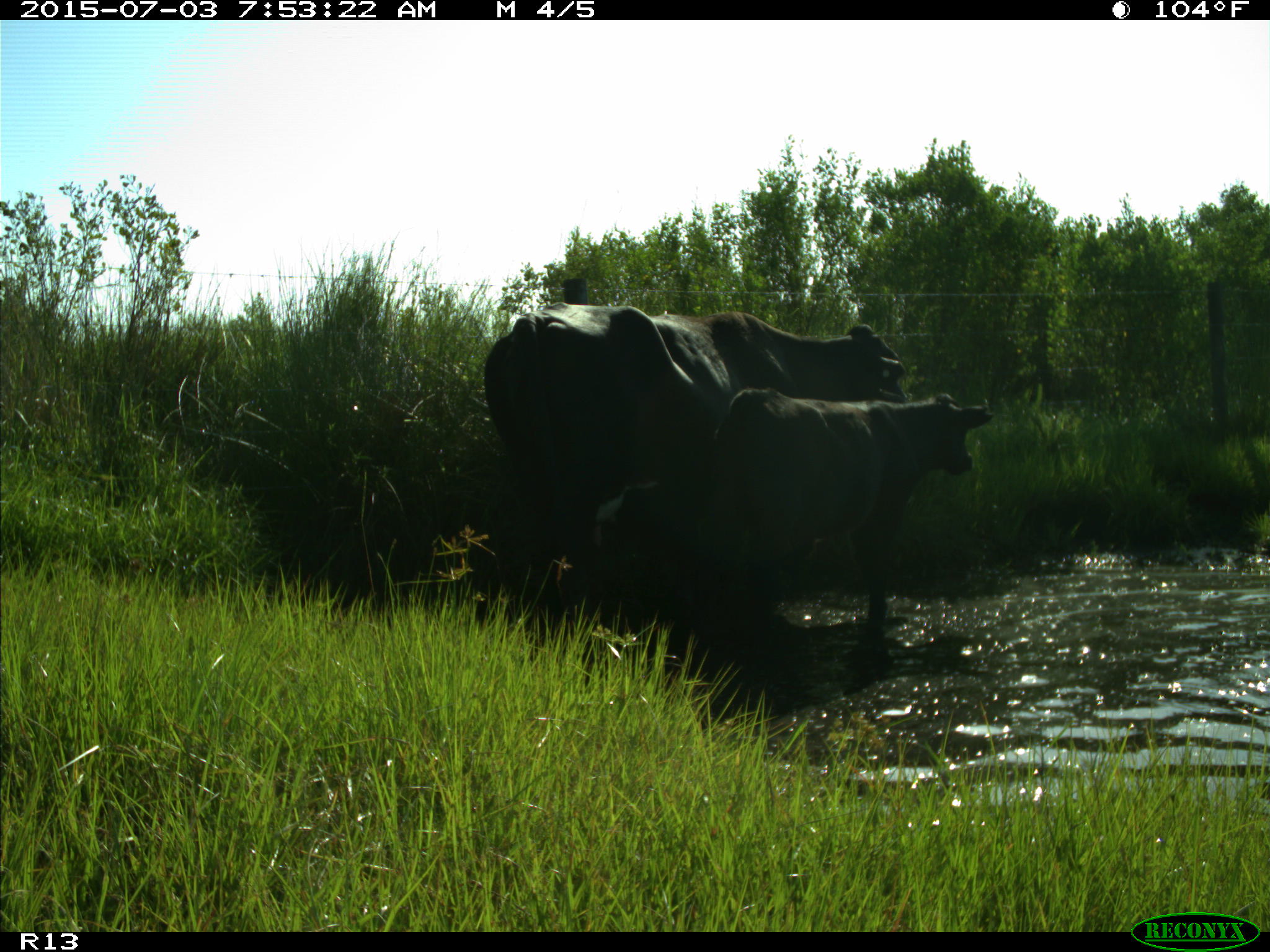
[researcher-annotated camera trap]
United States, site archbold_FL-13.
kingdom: Animalia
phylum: Chordata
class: Mammalia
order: Artiodactyla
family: Bovidae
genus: Bos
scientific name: Bos taurus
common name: domestic cow